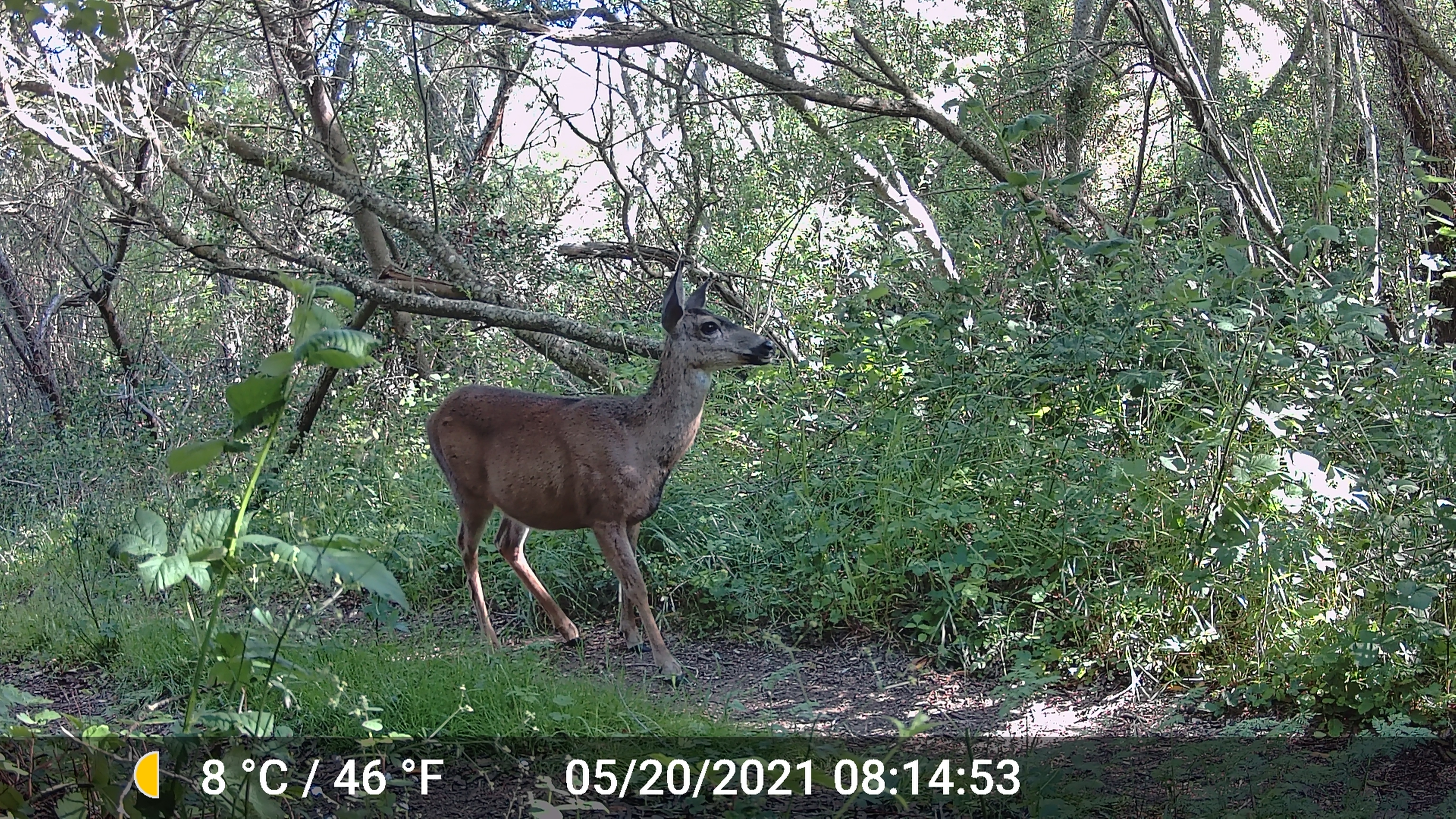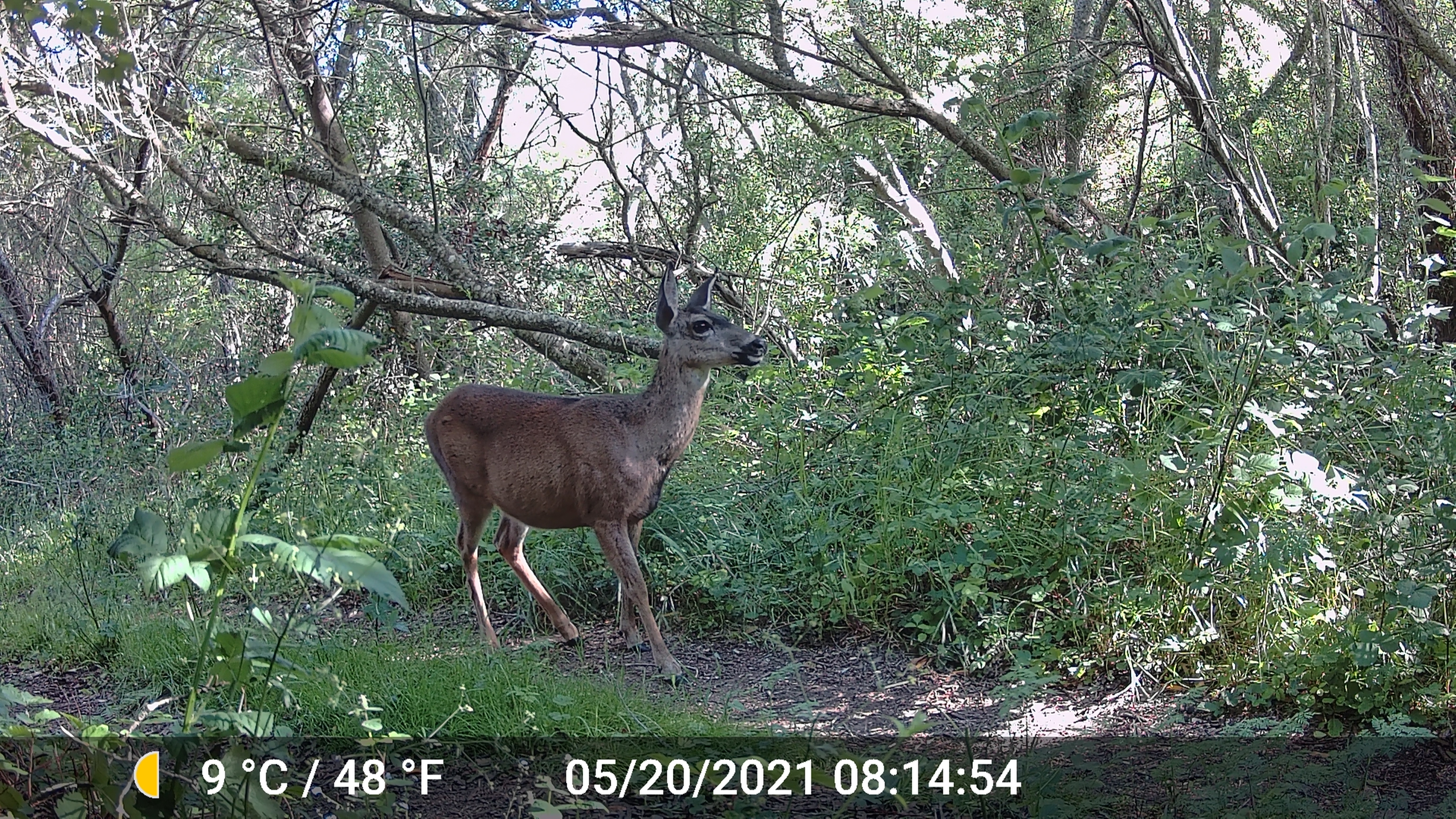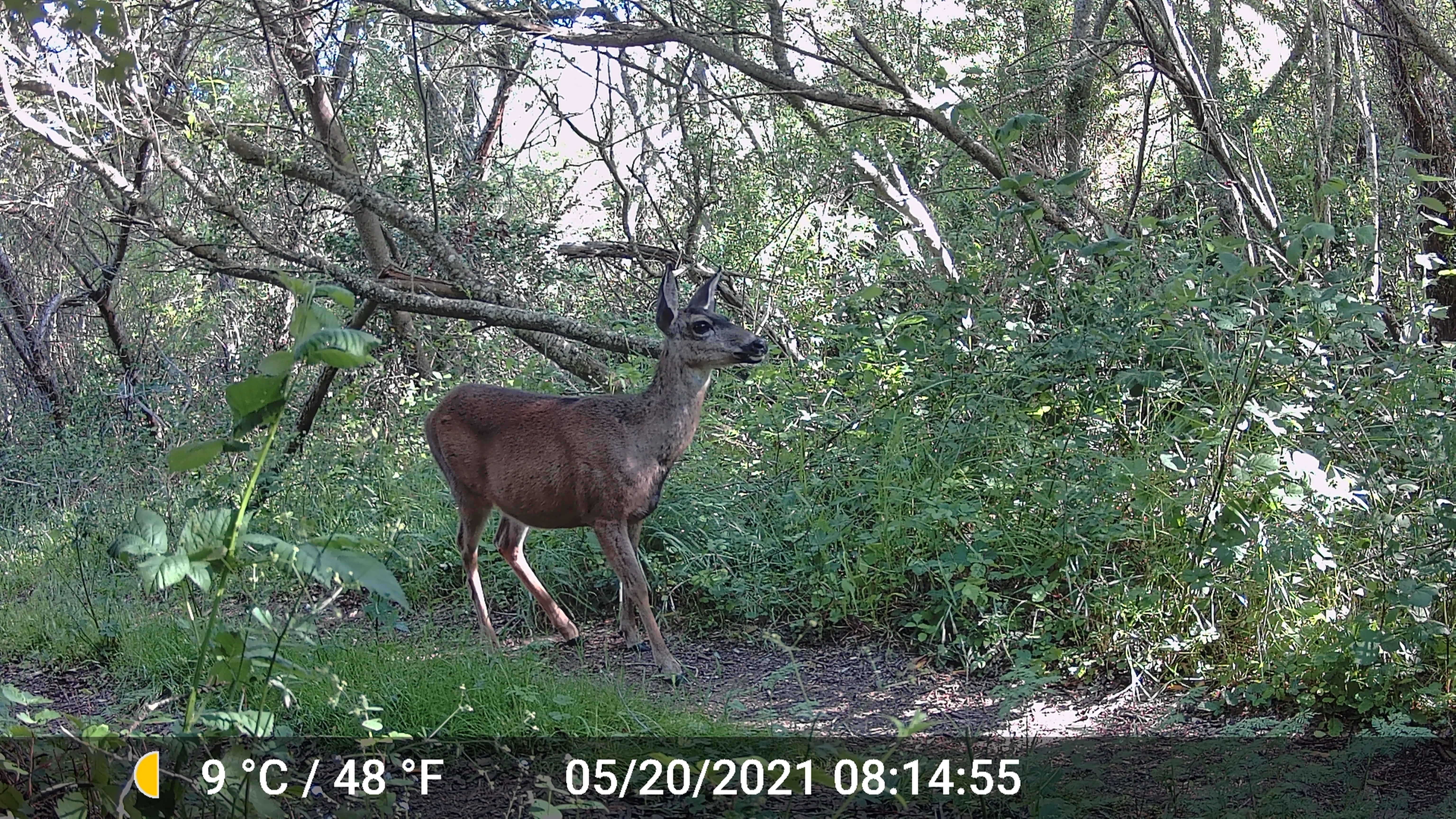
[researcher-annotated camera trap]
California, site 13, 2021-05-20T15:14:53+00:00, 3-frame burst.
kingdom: Animalia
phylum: Chordata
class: Mammalia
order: Artiodactyla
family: Cervidae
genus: Odocoileus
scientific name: Odocoileus hemionus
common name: mule deer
Mule deer (Odocoileus hemionus).